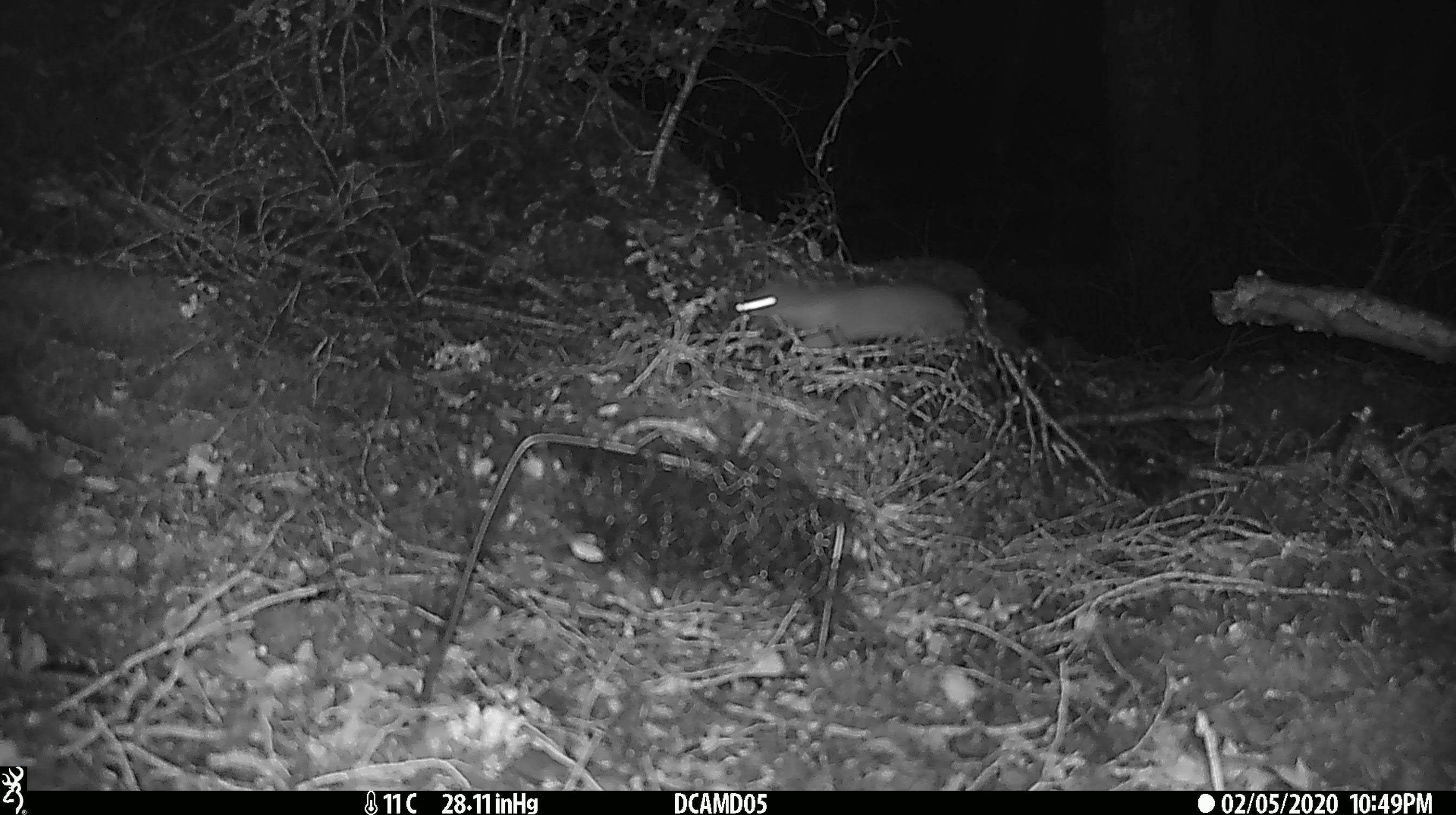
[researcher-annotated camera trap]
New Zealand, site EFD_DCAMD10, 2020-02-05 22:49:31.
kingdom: Animalia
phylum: Chordata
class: Mammalia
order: Carnivora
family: Mustelidae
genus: Mustela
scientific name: Mustela erminea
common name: stoat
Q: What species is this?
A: Stoat (Mustela erminea).